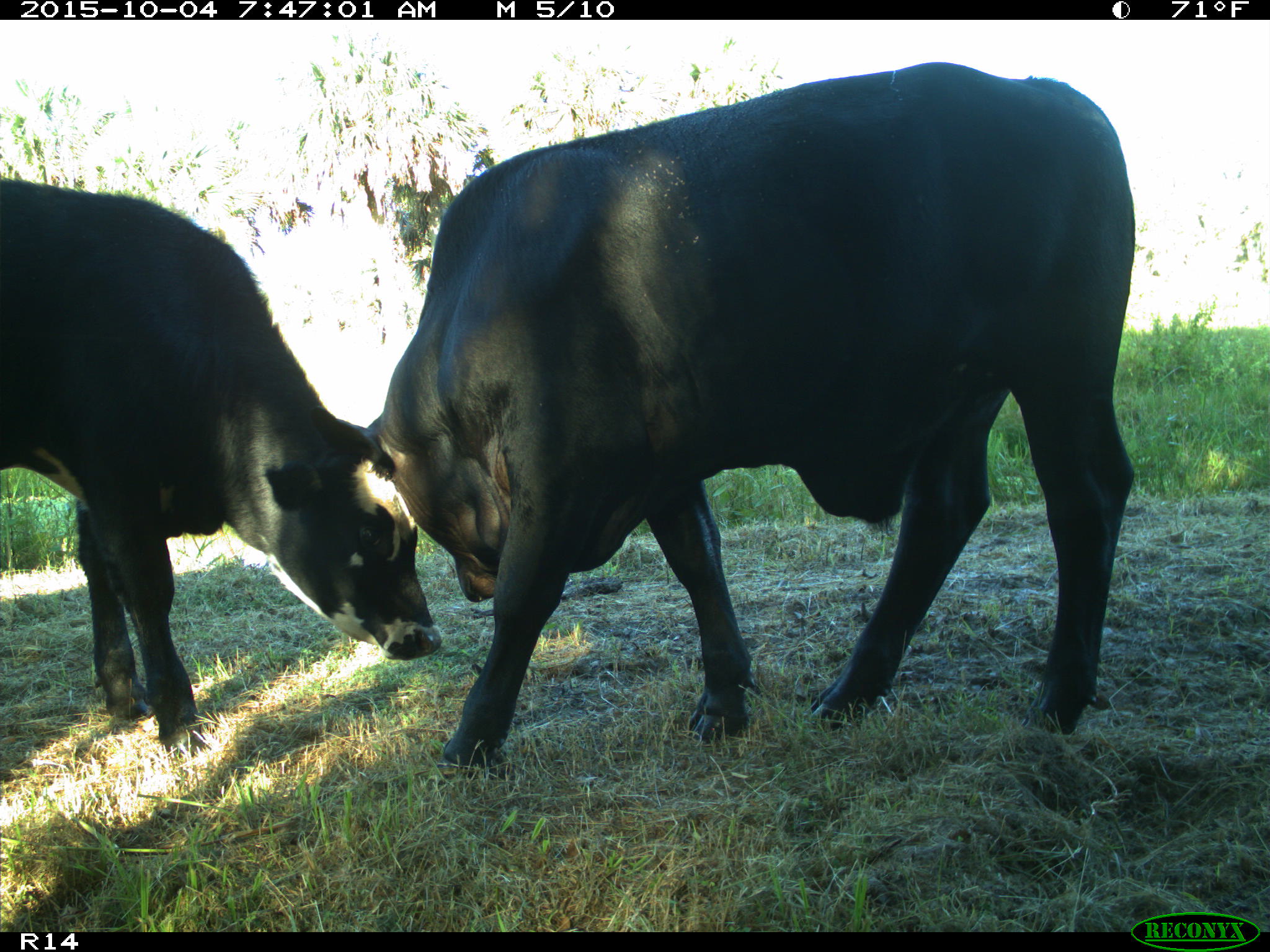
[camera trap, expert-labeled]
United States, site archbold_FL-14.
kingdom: Animalia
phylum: Chordata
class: Mammalia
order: Artiodactyla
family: Bovidae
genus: Bos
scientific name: Bos taurus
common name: domestic cow